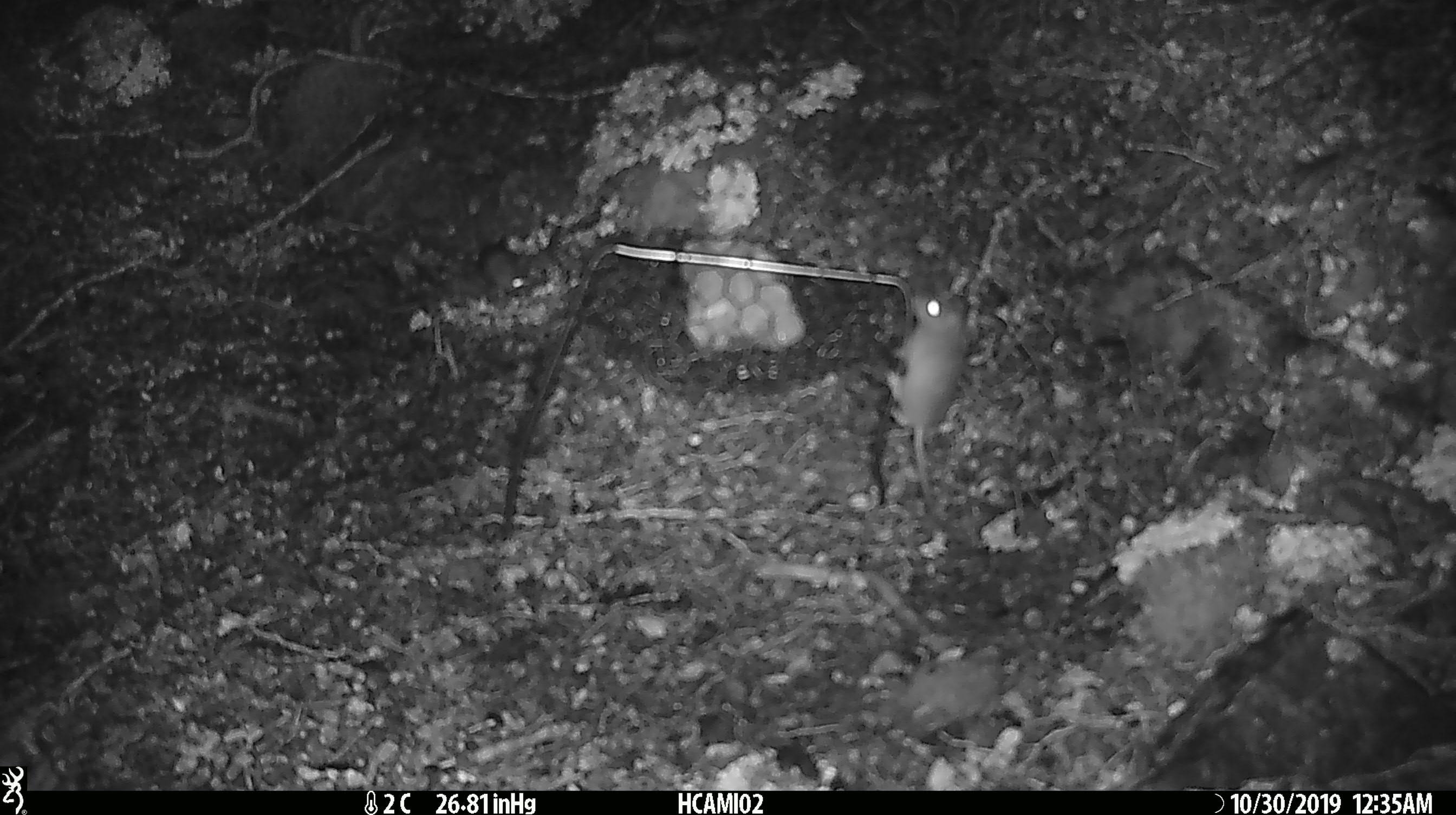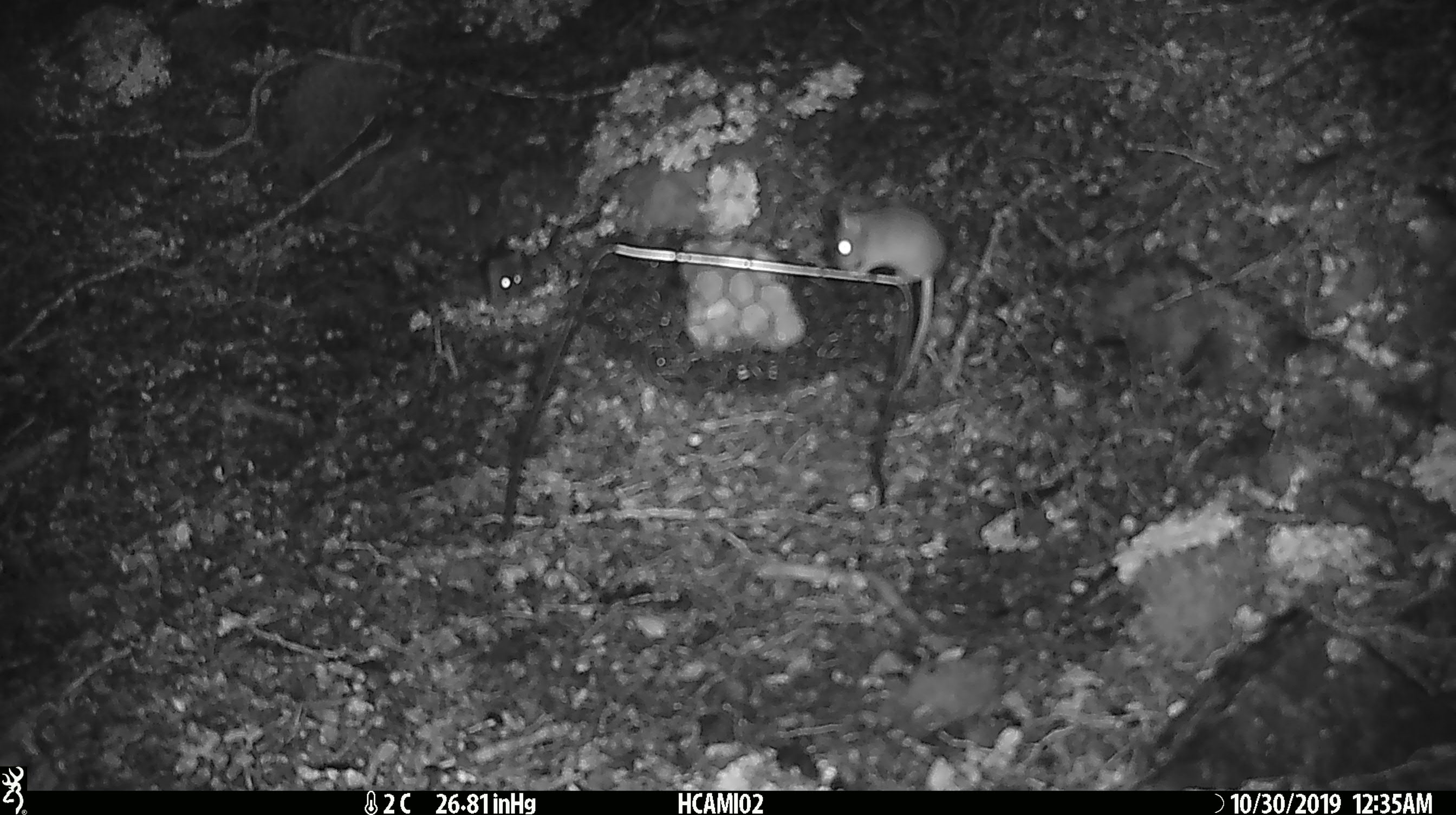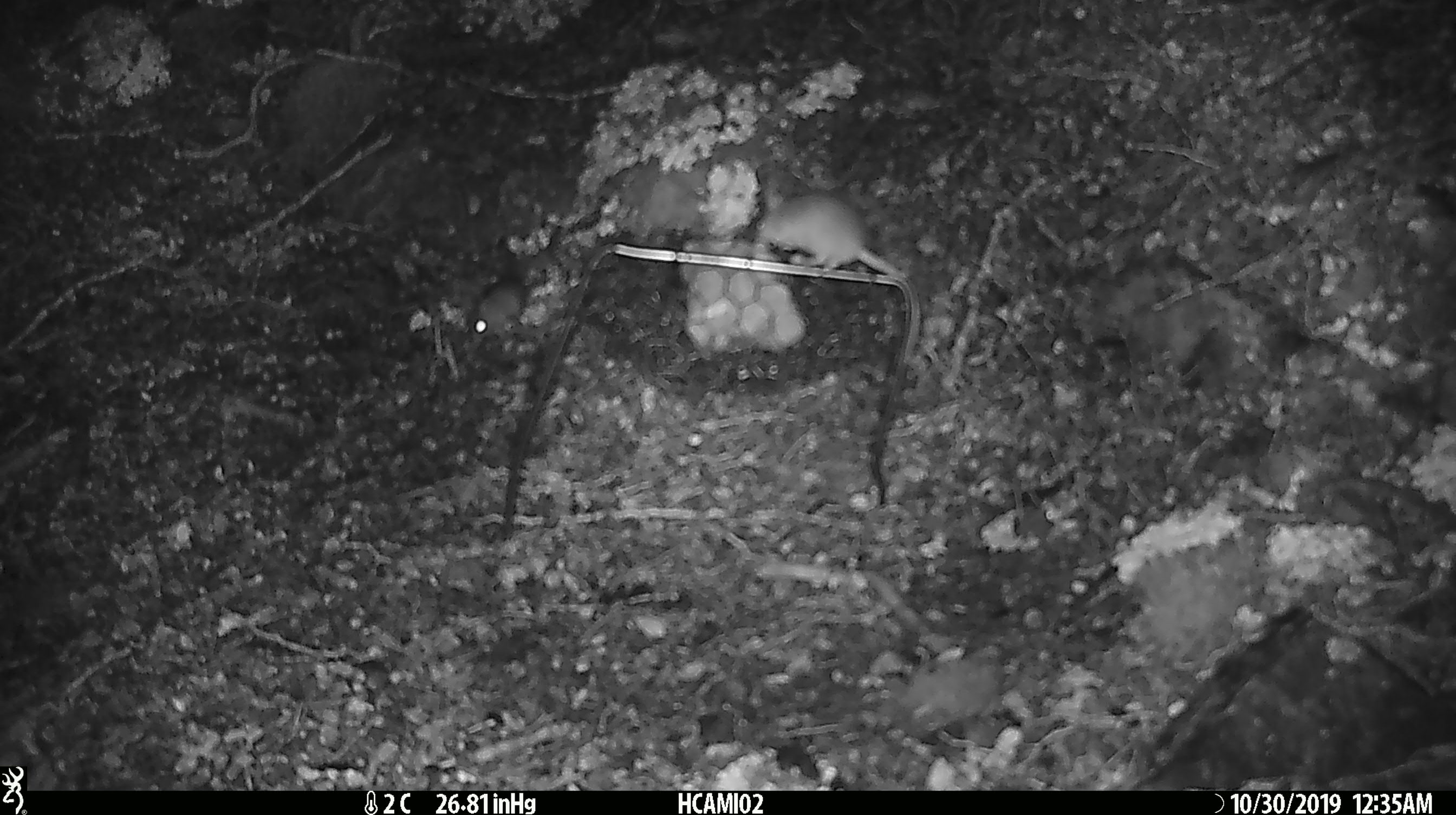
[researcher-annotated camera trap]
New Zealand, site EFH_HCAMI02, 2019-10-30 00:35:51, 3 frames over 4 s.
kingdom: Animalia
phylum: Chordata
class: Mammalia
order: Rodentia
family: Muridae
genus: Mus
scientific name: Mus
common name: mouse